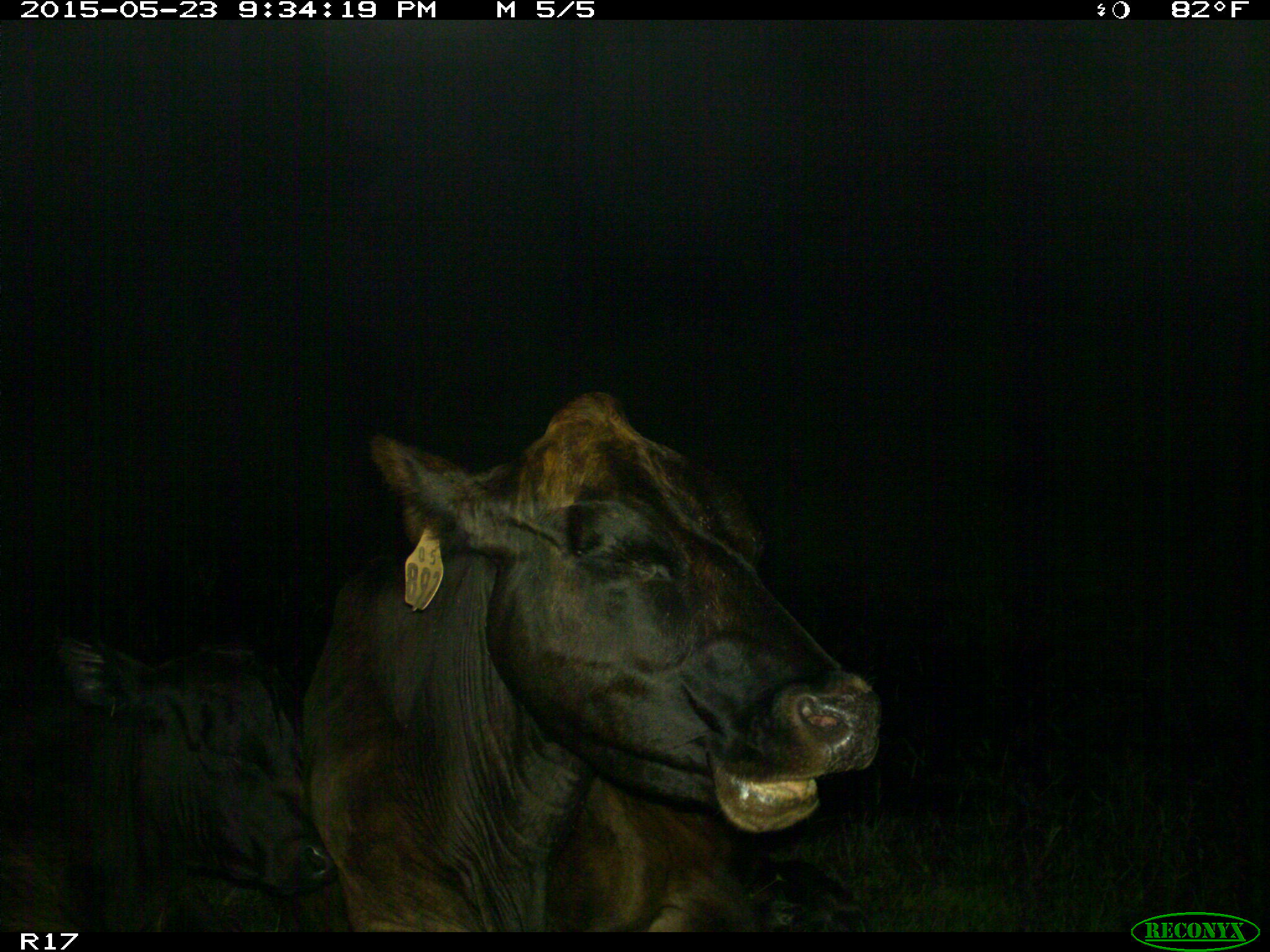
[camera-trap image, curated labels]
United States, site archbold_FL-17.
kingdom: Animalia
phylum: Chordata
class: Mammalia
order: Artiodactyla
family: Bovidae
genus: Bos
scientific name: Bos taurus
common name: domestic cow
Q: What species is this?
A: Bos taurus (domestic cow).